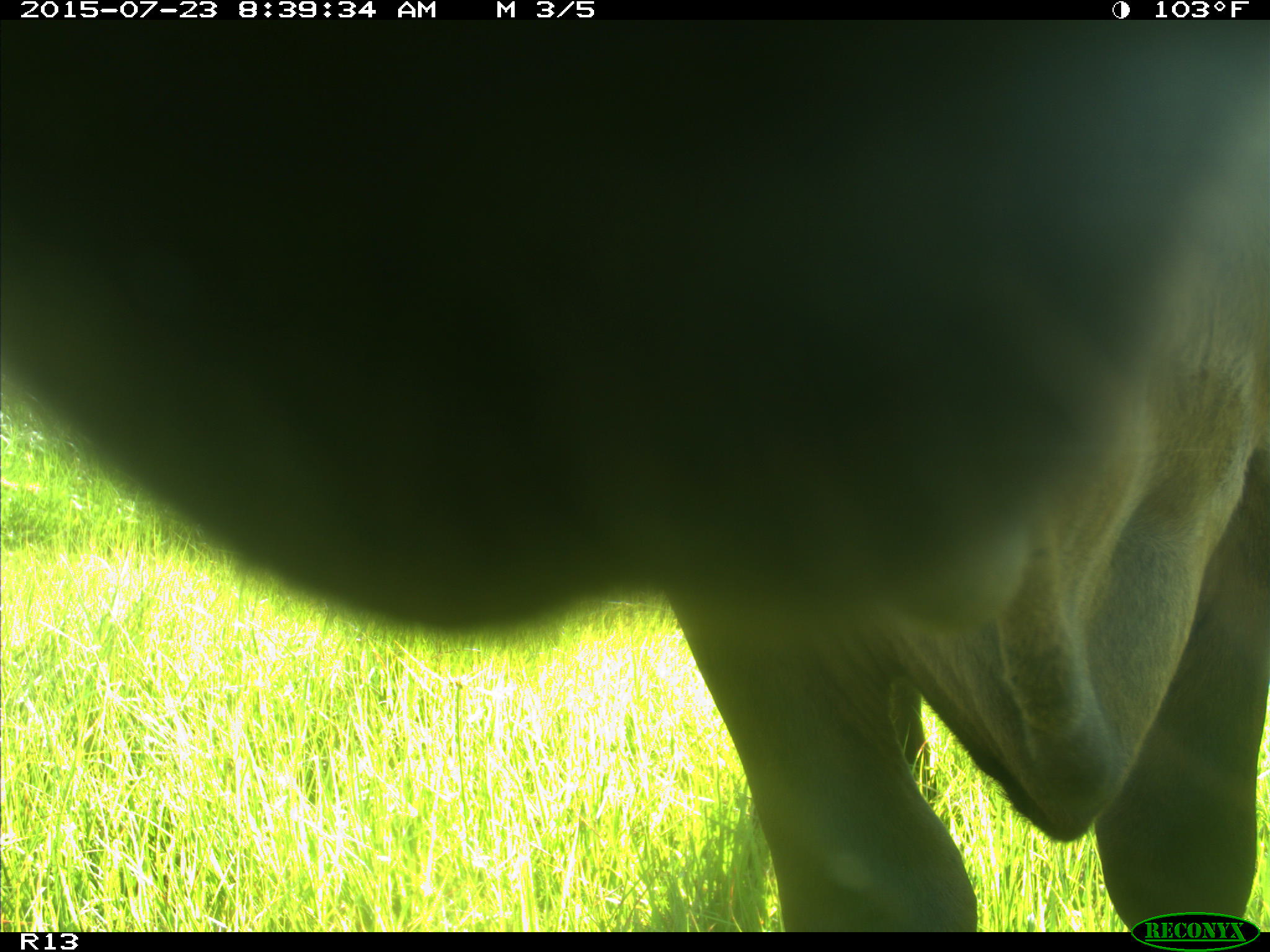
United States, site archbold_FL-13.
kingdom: Animalia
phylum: Chordata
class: Mammalia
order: Artiodactyla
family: Bovidae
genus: Bos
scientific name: Bos taurus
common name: domestic cow